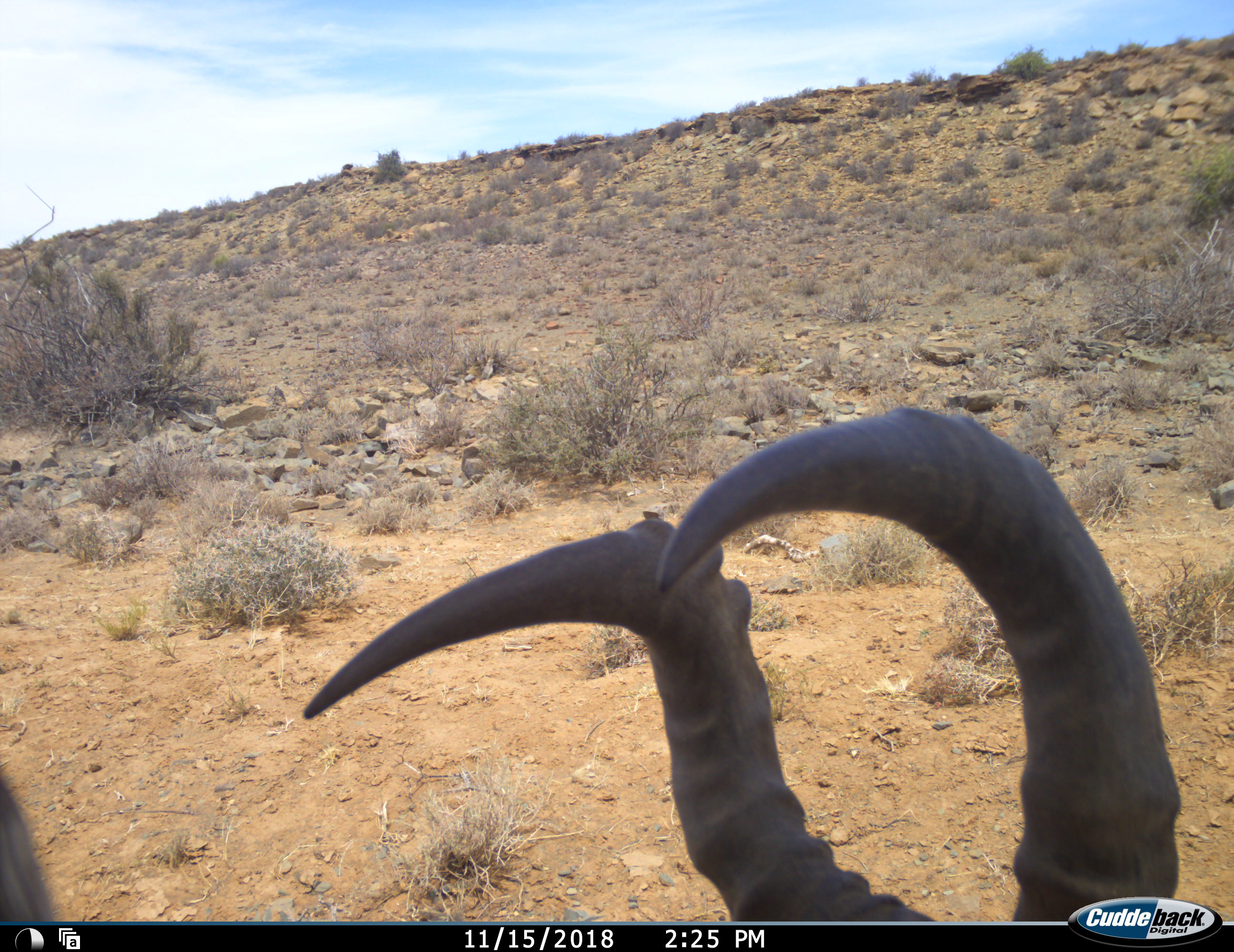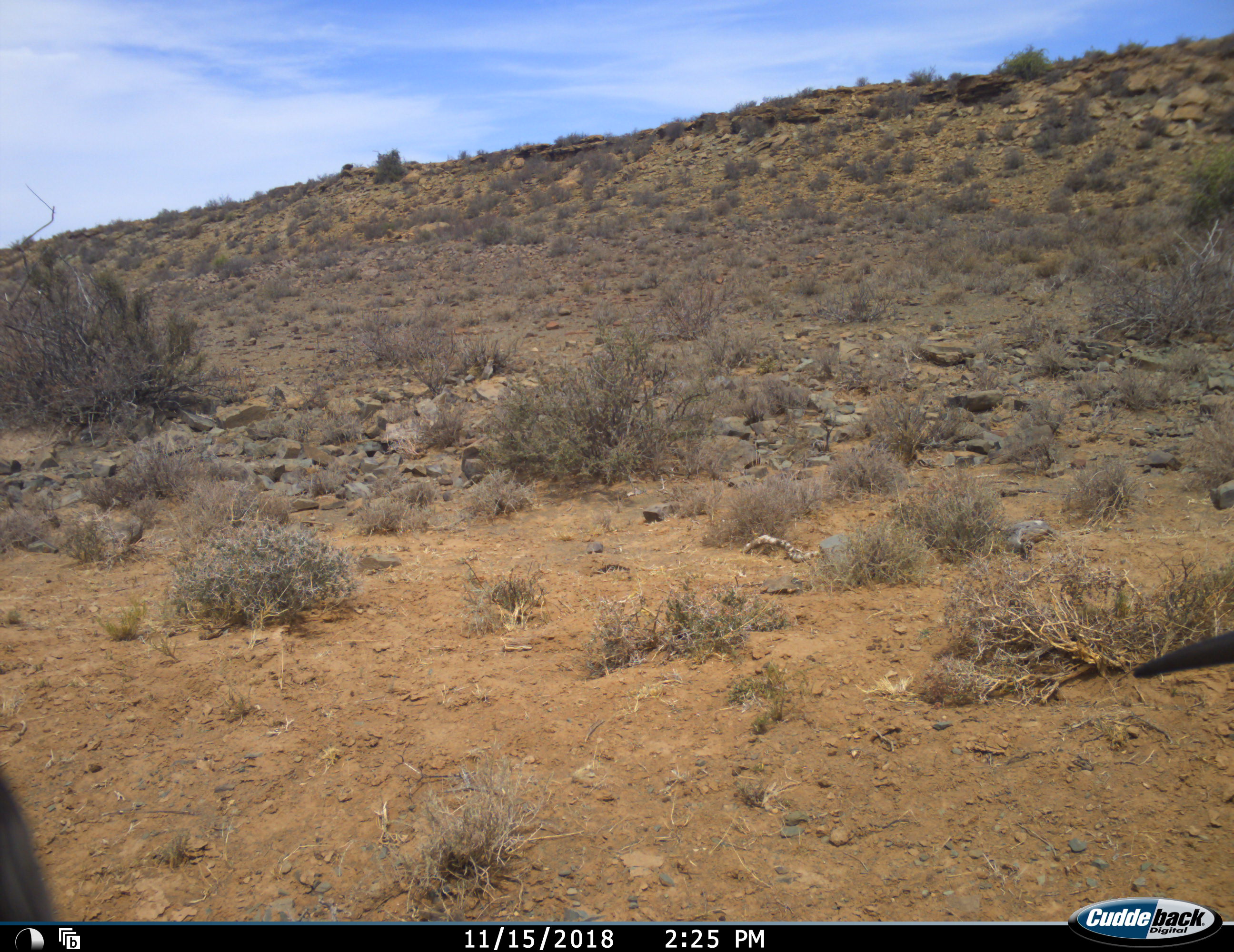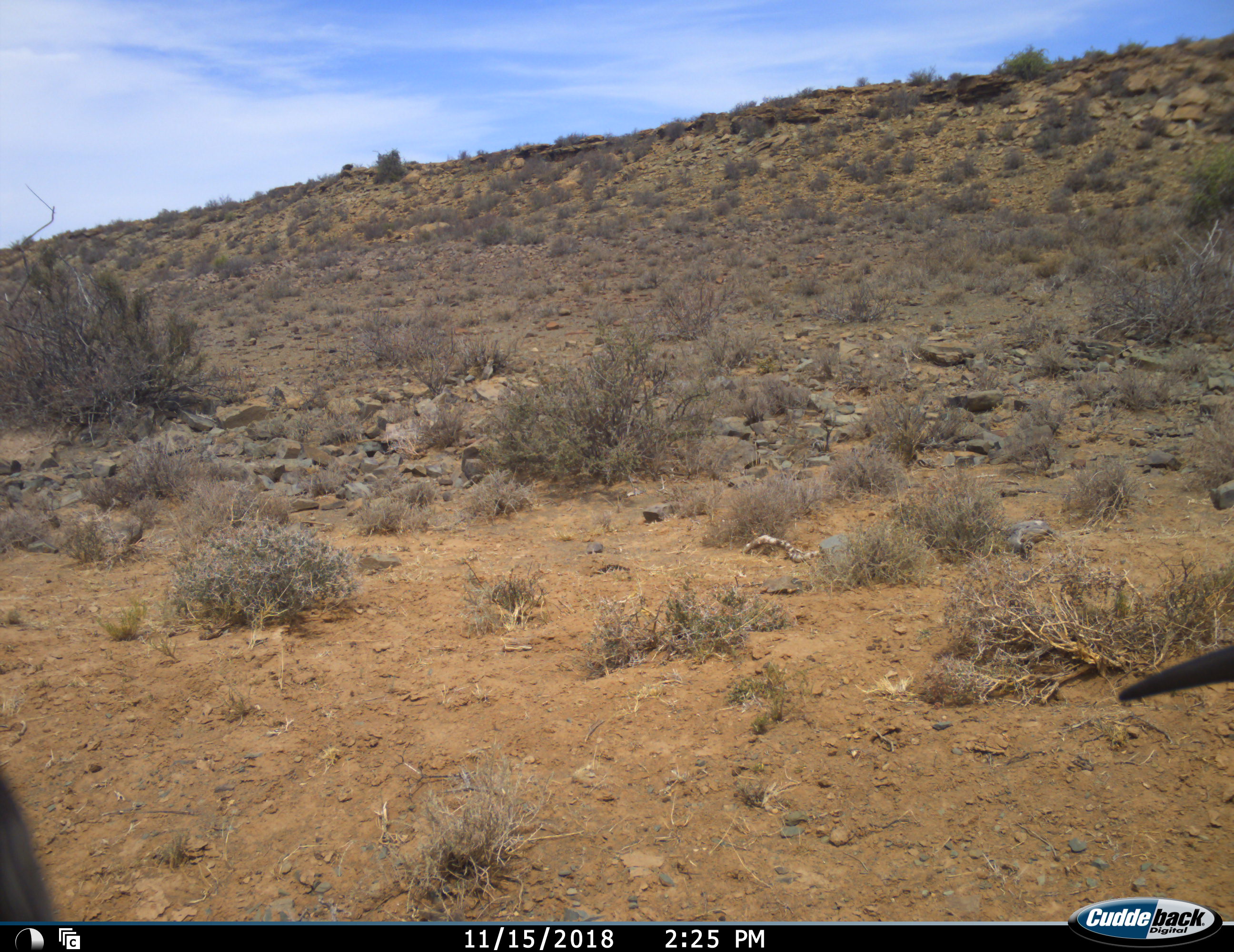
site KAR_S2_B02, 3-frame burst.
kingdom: Animalia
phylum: Chordata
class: Mammalia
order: Artiodactyla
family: Bovidae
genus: Alcelaphus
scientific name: Alcelaphus buselaphus caama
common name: red hartebeest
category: hartebeestred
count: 1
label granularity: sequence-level